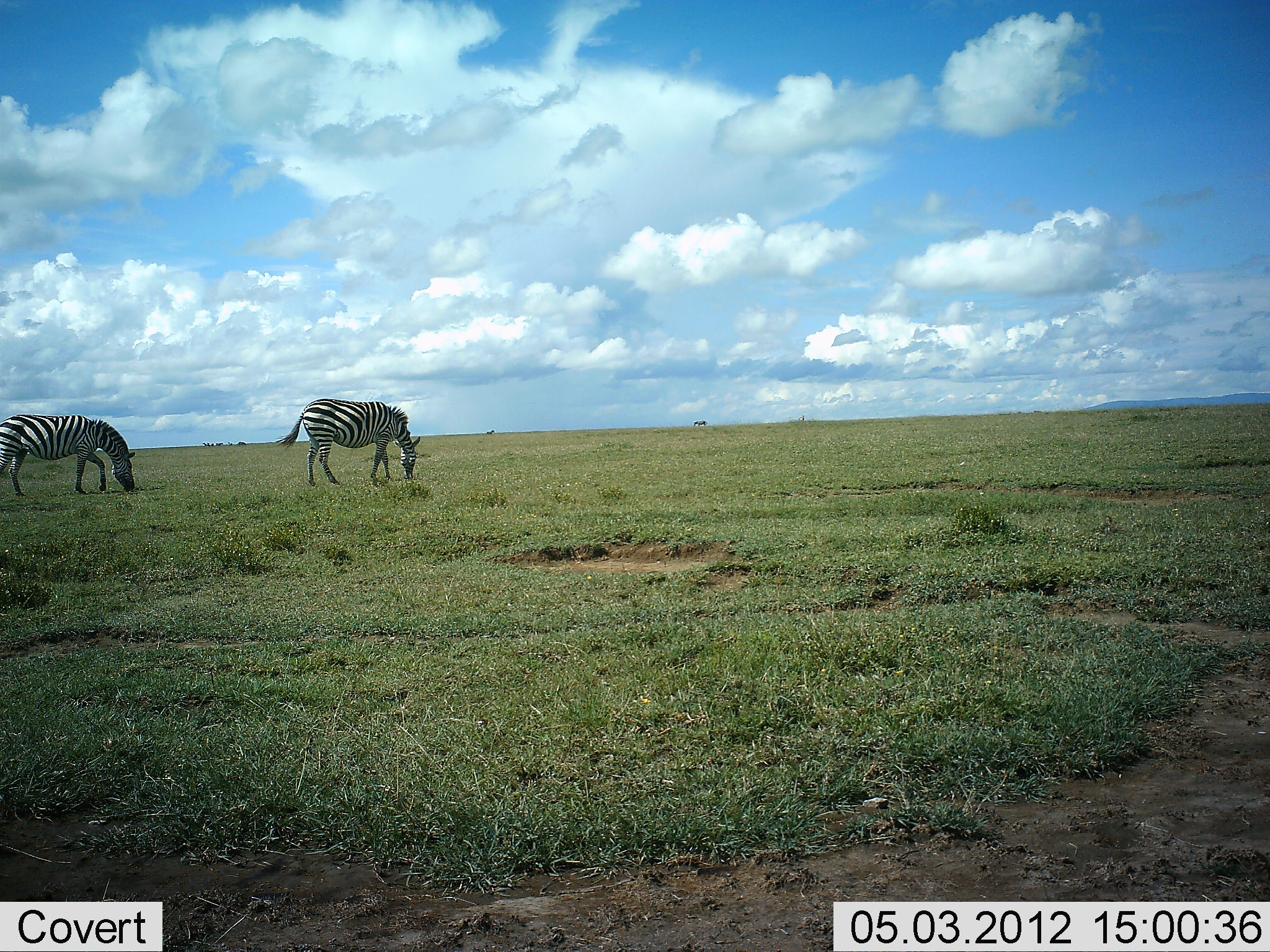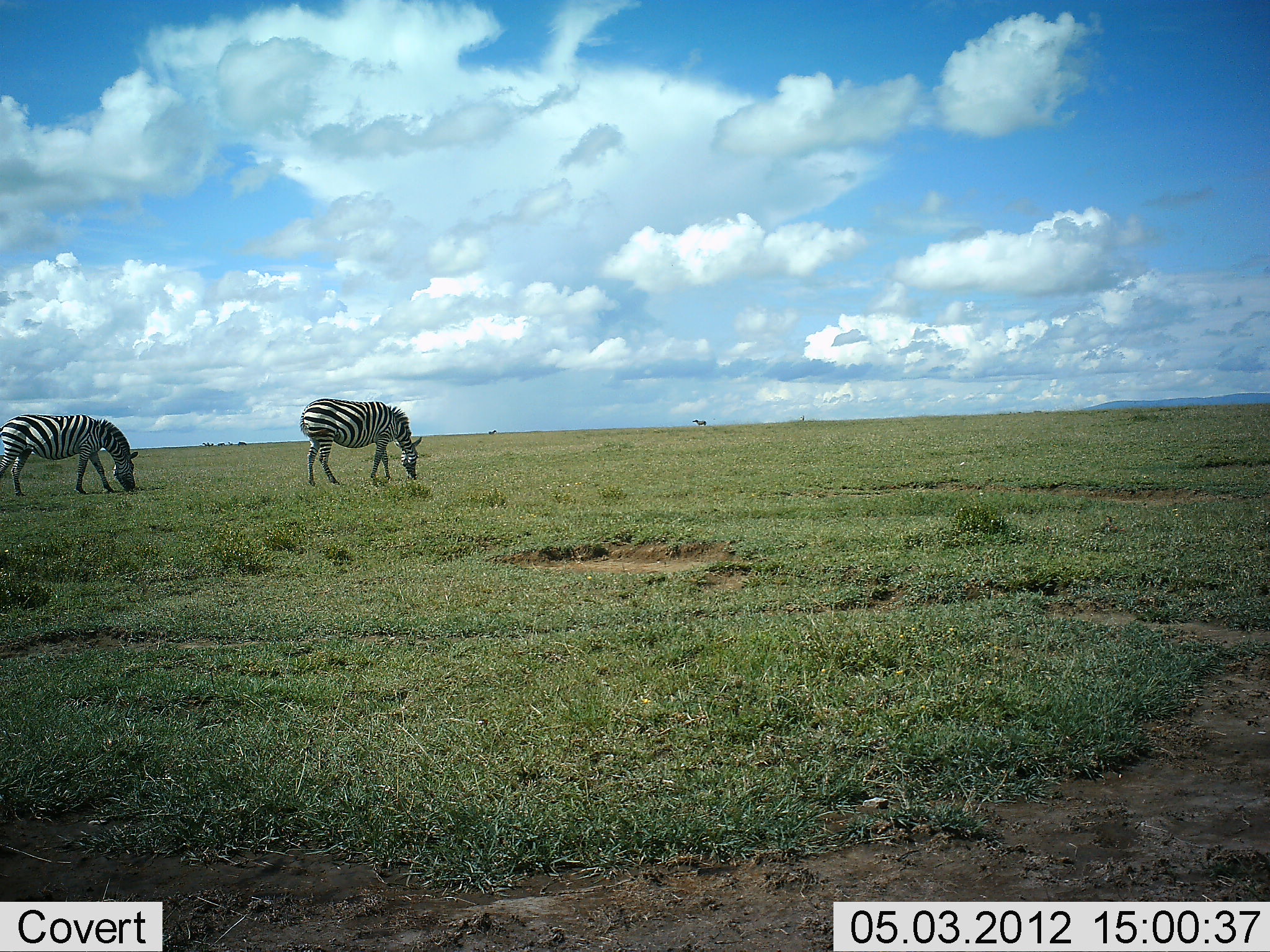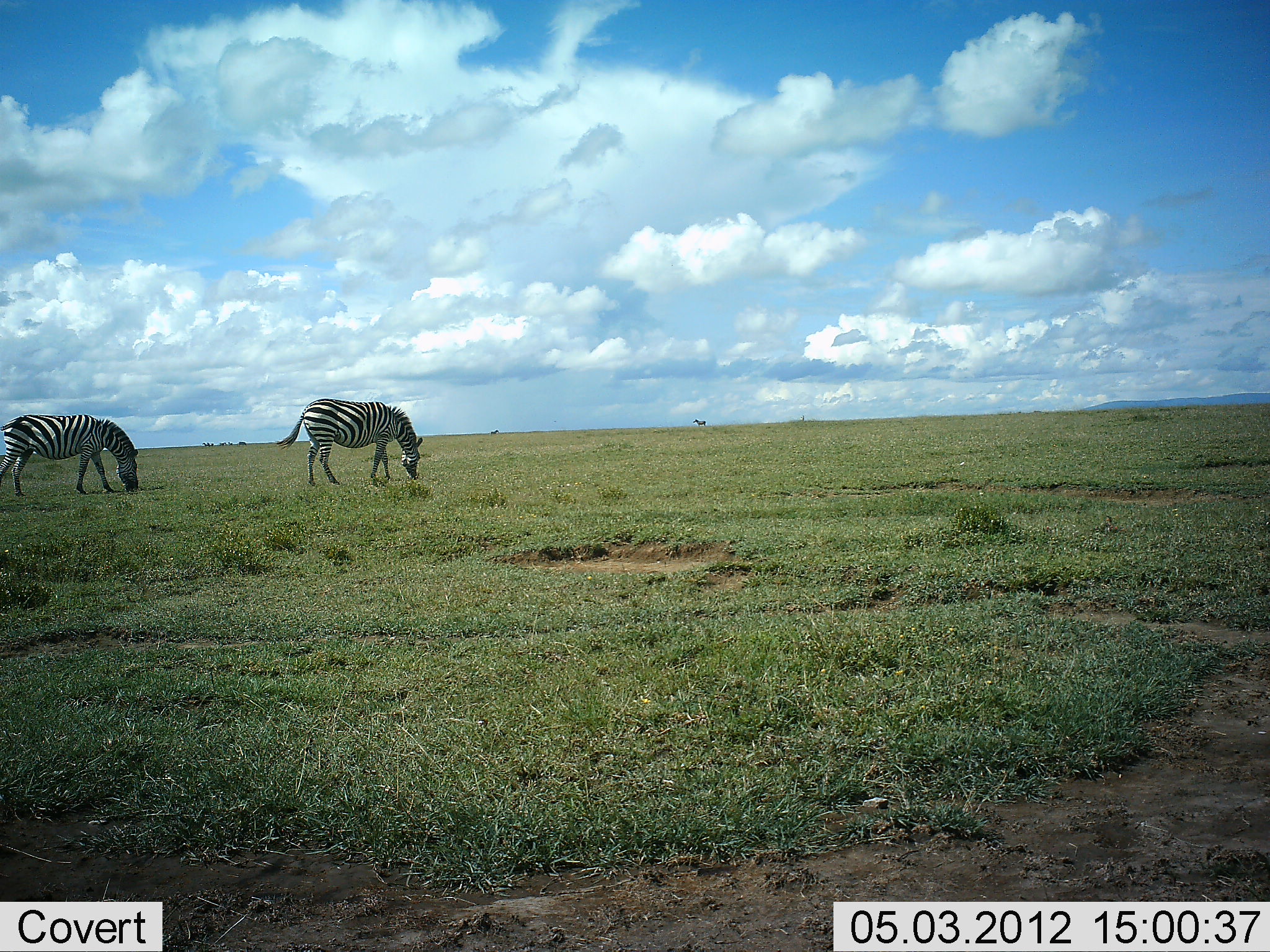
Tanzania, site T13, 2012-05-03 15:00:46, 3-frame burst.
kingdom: Animalia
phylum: Chordata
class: Mammalia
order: Perissodactyla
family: Equidae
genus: Equus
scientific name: Equus quagga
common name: plains zebra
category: zebra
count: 2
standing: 40%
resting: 0%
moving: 10%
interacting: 0%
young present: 0%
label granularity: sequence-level